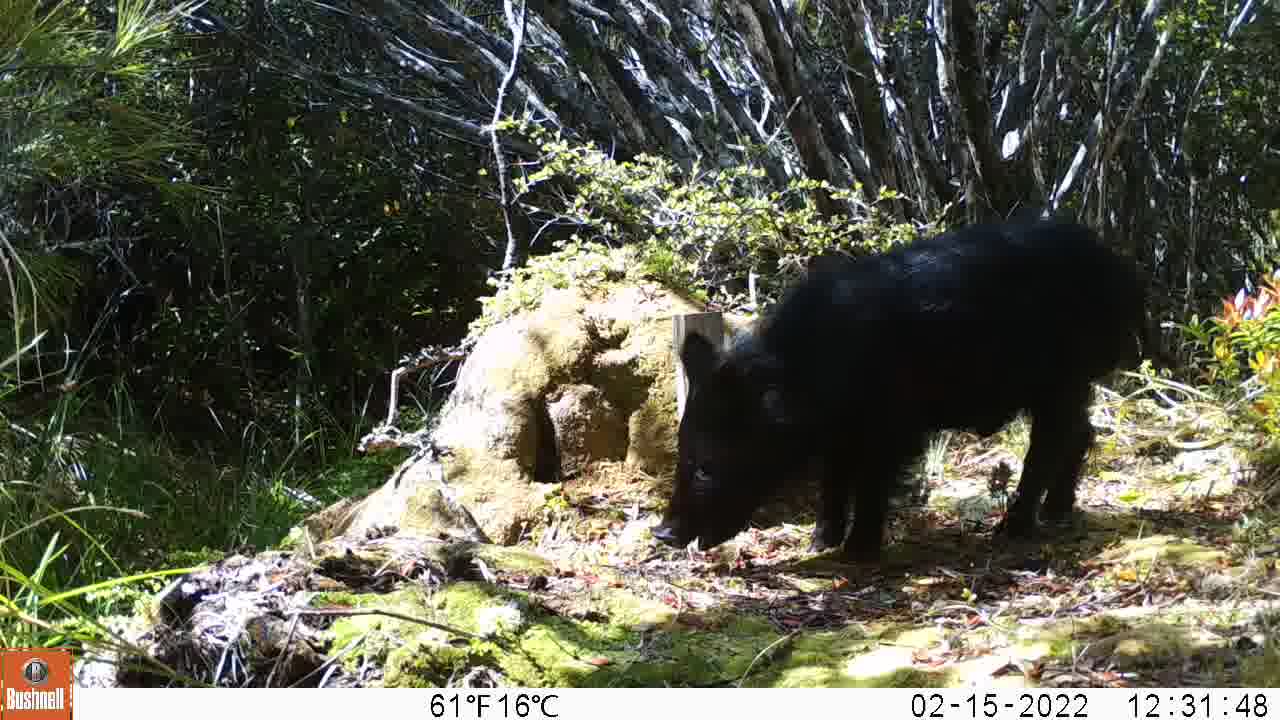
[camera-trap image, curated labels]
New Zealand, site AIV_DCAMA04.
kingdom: Animalia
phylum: Chordata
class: Mammalia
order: Artiodactyla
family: Suidae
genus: Sus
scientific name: Sus scrofa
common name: pig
Pig (Sus scrofa).